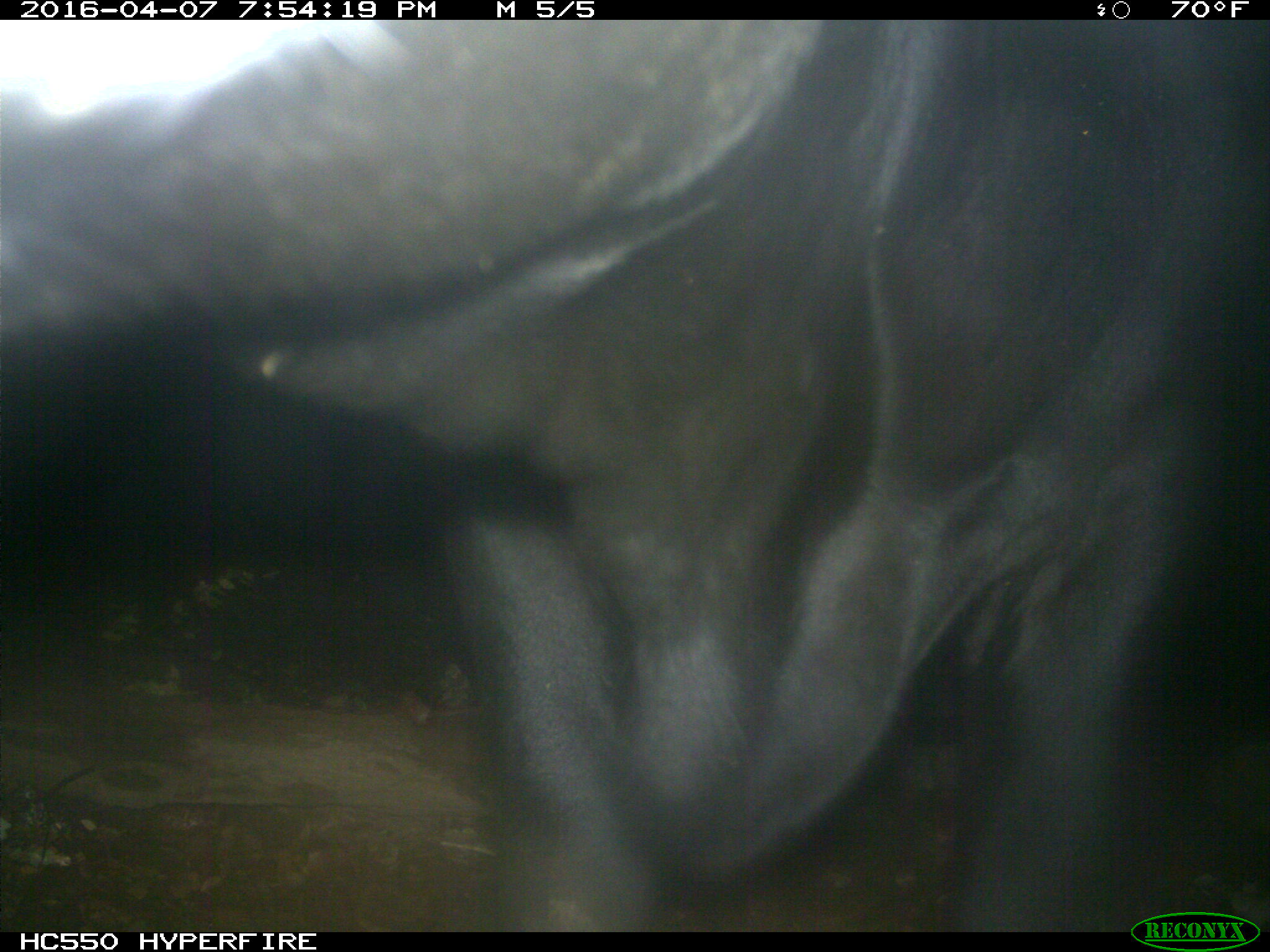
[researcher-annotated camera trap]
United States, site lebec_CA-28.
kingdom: Animalia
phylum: Chordata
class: Mammalia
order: Artiodactyla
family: Bovidae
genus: Bos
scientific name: Bos taurus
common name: domestic cow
Bos taurus (domestic cow).